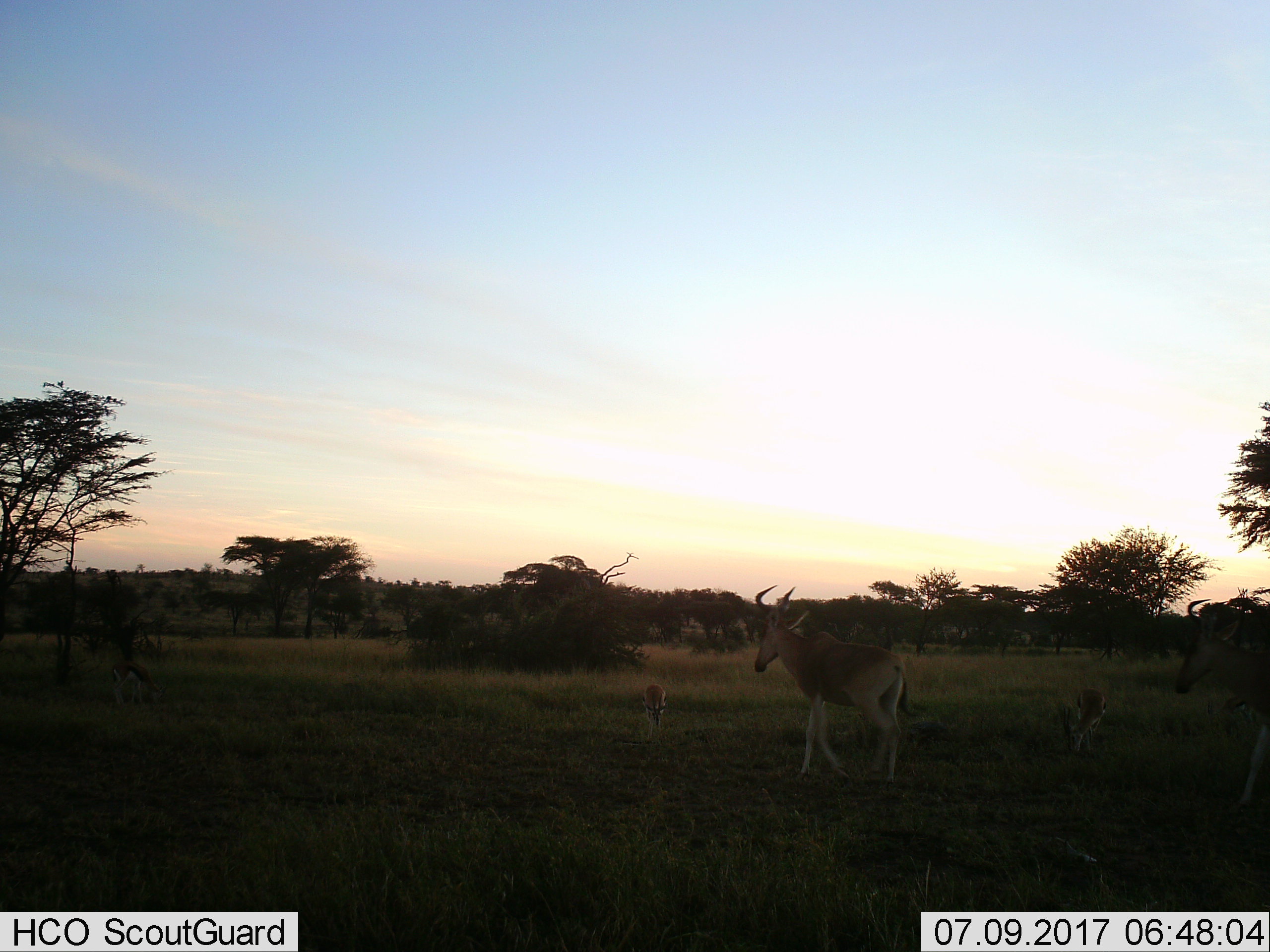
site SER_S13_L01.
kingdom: Animalia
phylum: Chordata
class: Mammalia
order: Artiodactyla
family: Bovidae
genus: Eudorcas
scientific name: Eudorcas thomsonii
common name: thomson's gazelle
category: gazellethomsons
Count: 3.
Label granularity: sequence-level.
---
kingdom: Animalia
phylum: Chordata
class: Mammalia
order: Artiodactyla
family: Bovidae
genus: Alcelaphus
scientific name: Alcelaphus buselaphus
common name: hartebeest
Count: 2.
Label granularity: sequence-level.